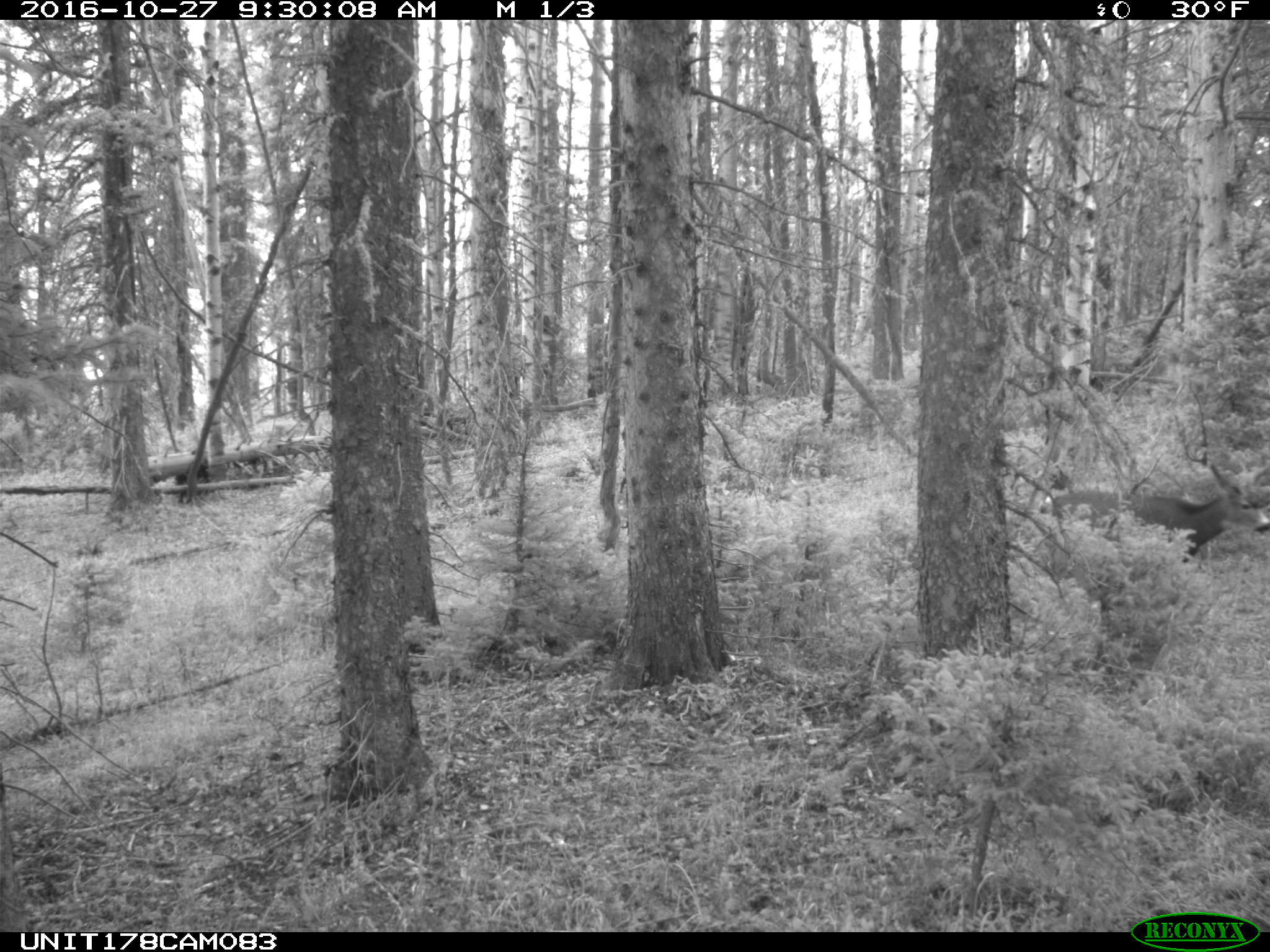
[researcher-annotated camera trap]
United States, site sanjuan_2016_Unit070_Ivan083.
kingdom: Animalia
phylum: Chordata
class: Mammalia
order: Artiodactyla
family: Cervidae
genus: Odocoileus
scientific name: Odocoileus hemionus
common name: mule deer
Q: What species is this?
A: Odocoileus hemionus (mule deer).